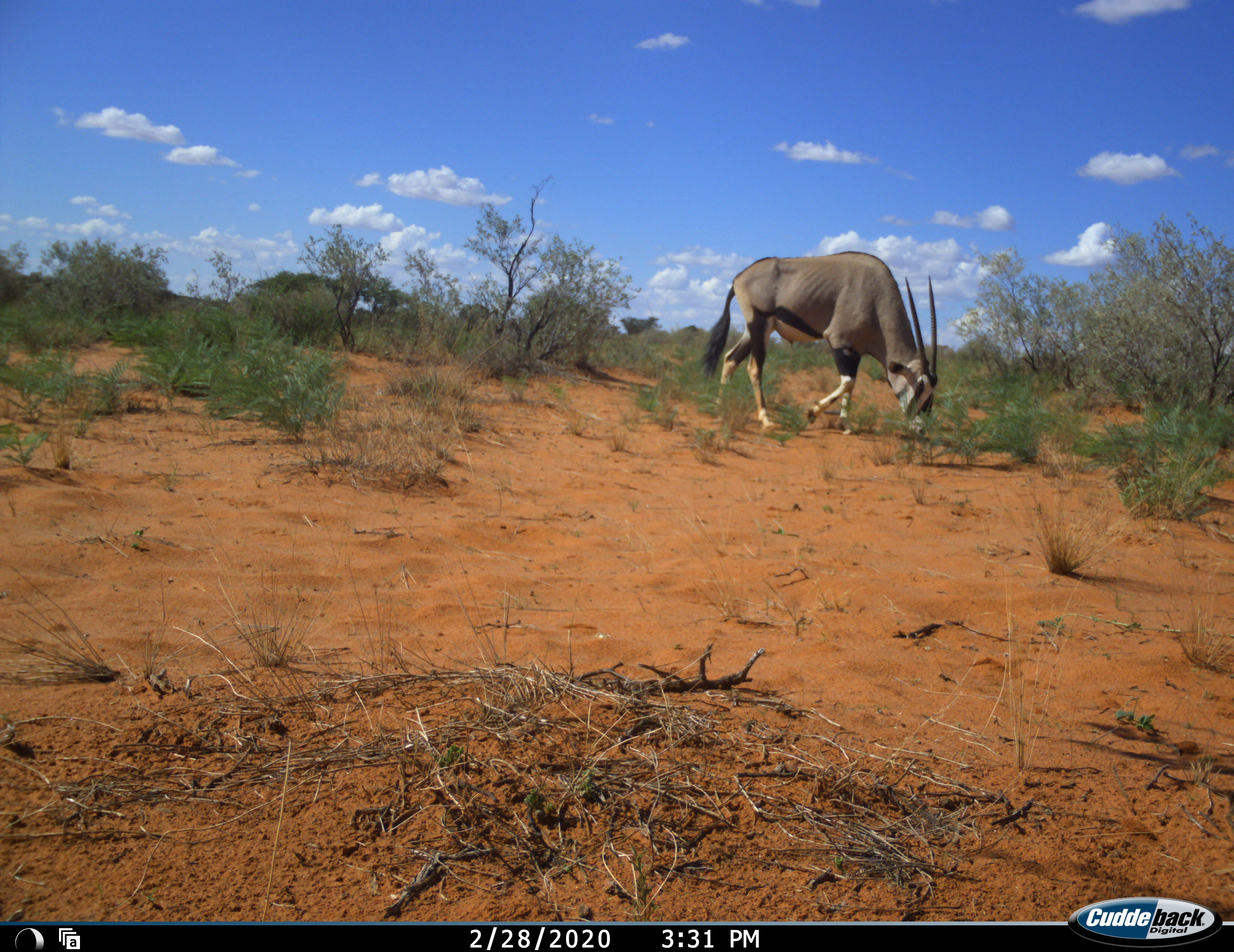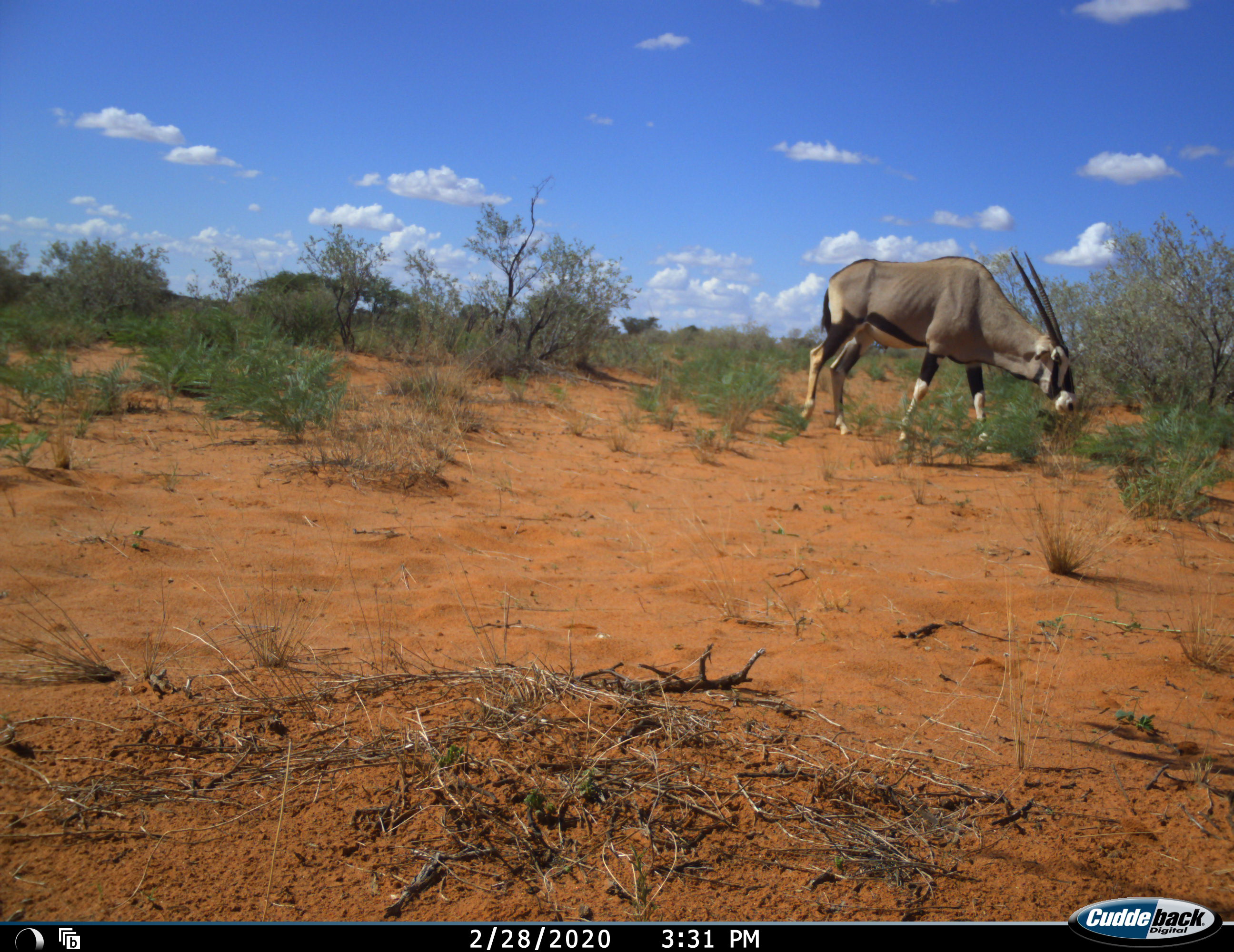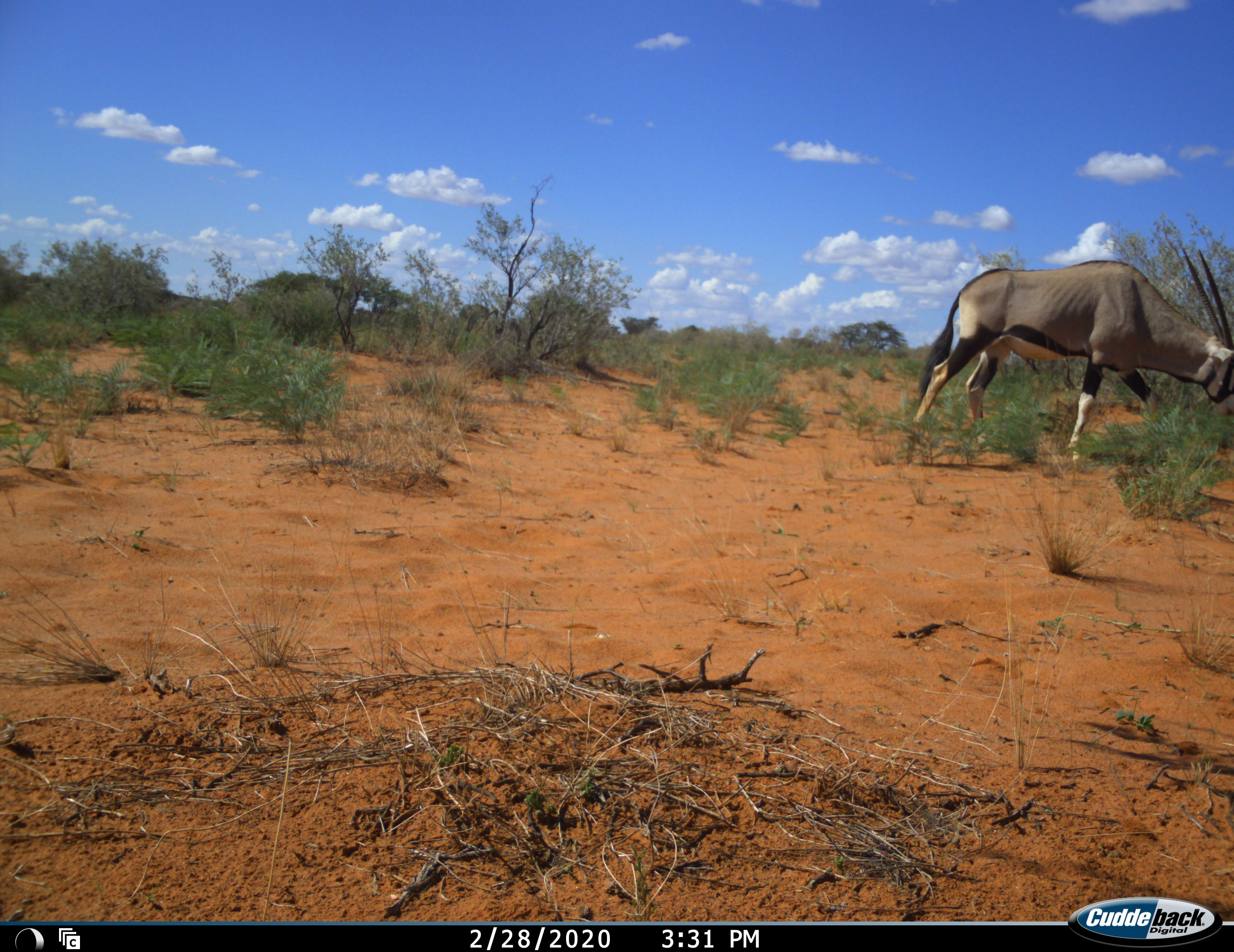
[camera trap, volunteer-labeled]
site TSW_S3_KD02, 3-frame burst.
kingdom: Animalia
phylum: Chordata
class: Mammalia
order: Artiodactyla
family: Bovidae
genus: Oryx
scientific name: Oryx gazella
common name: gemsbok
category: oryx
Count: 1.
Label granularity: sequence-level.